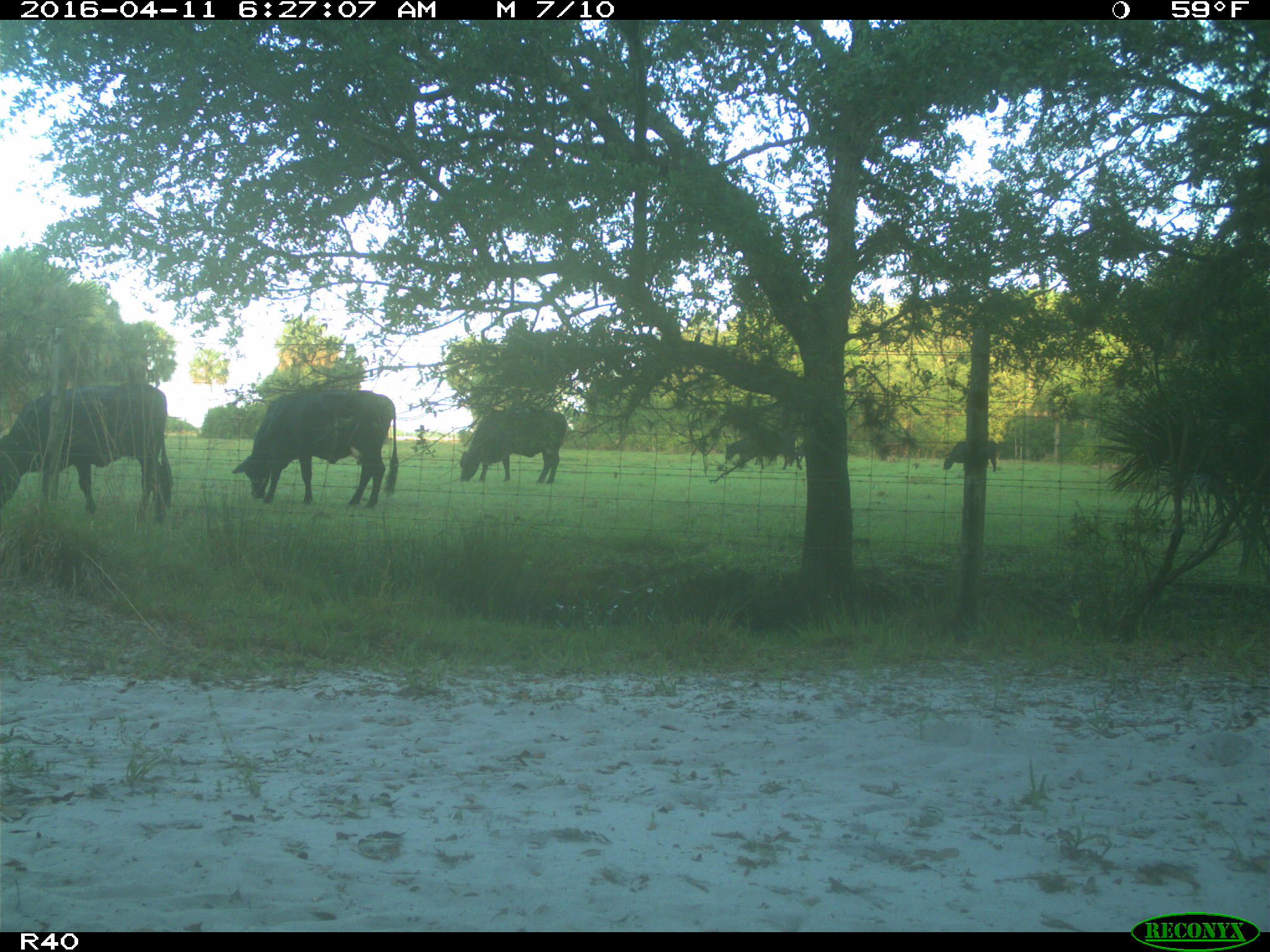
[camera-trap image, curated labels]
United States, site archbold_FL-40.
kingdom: Animalia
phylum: Chordata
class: Mammalia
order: Artiodactyla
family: Bovidae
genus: Bos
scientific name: Bos taurus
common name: domestic cow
Bos taurus (domestic cow).